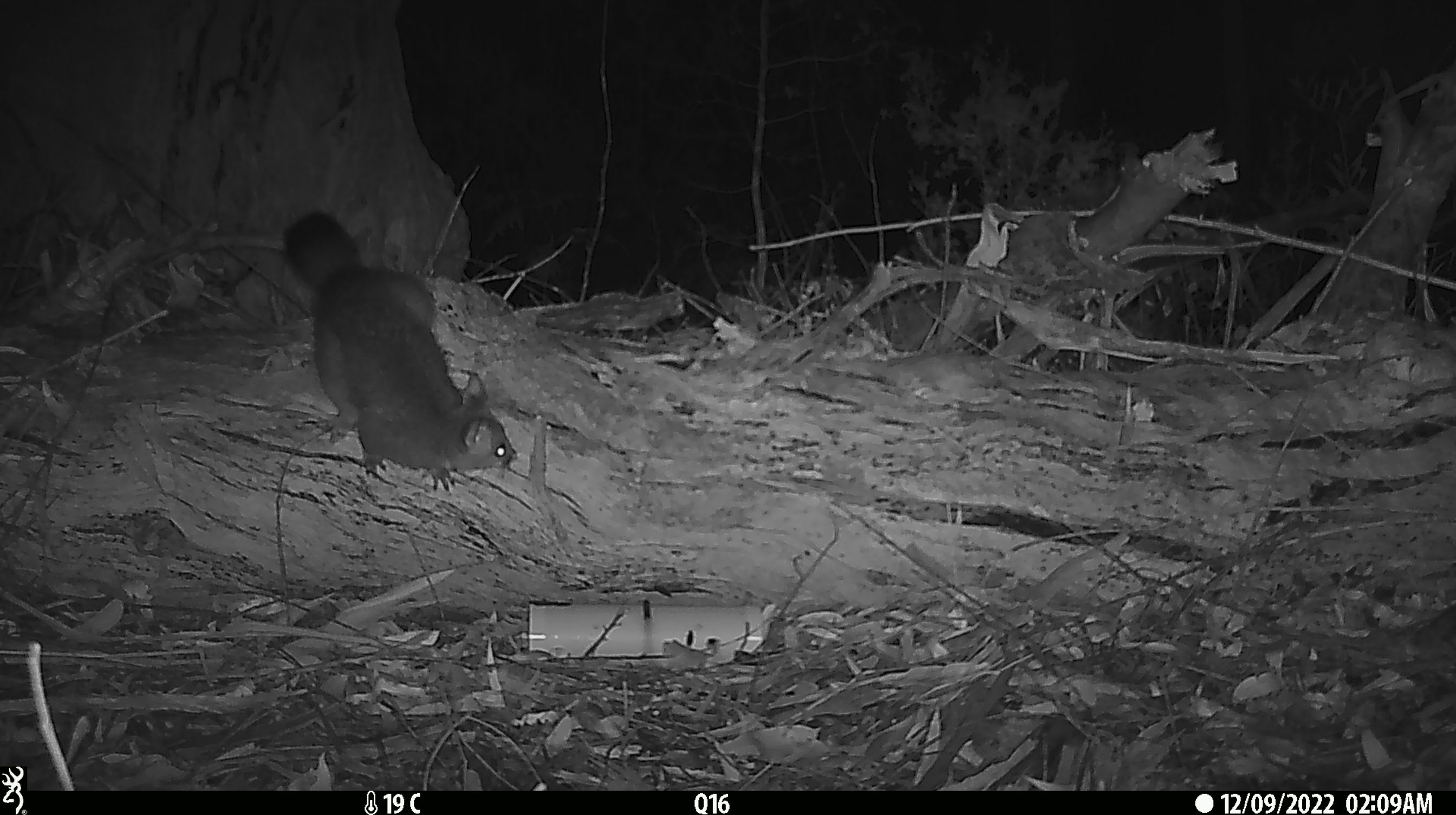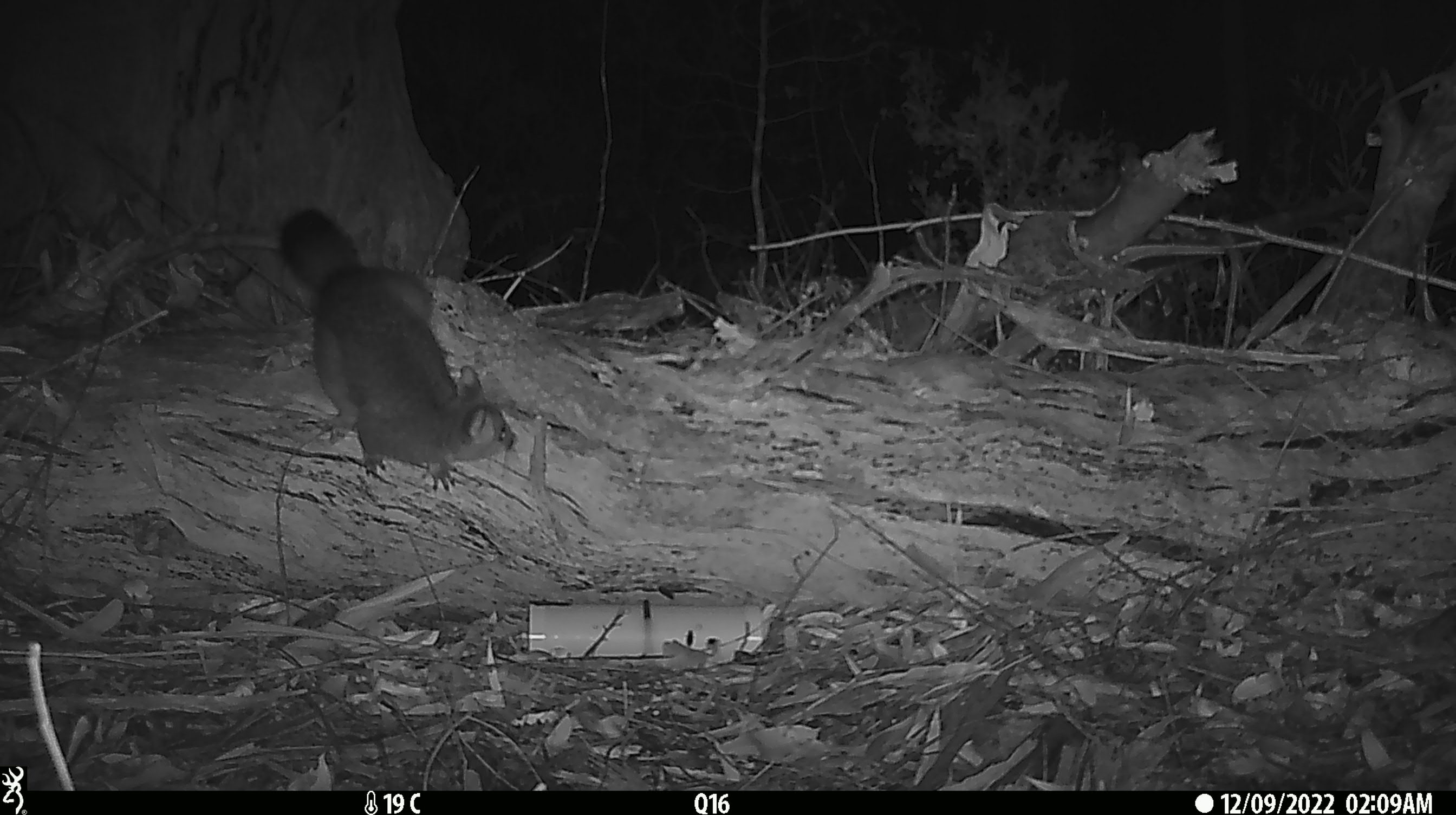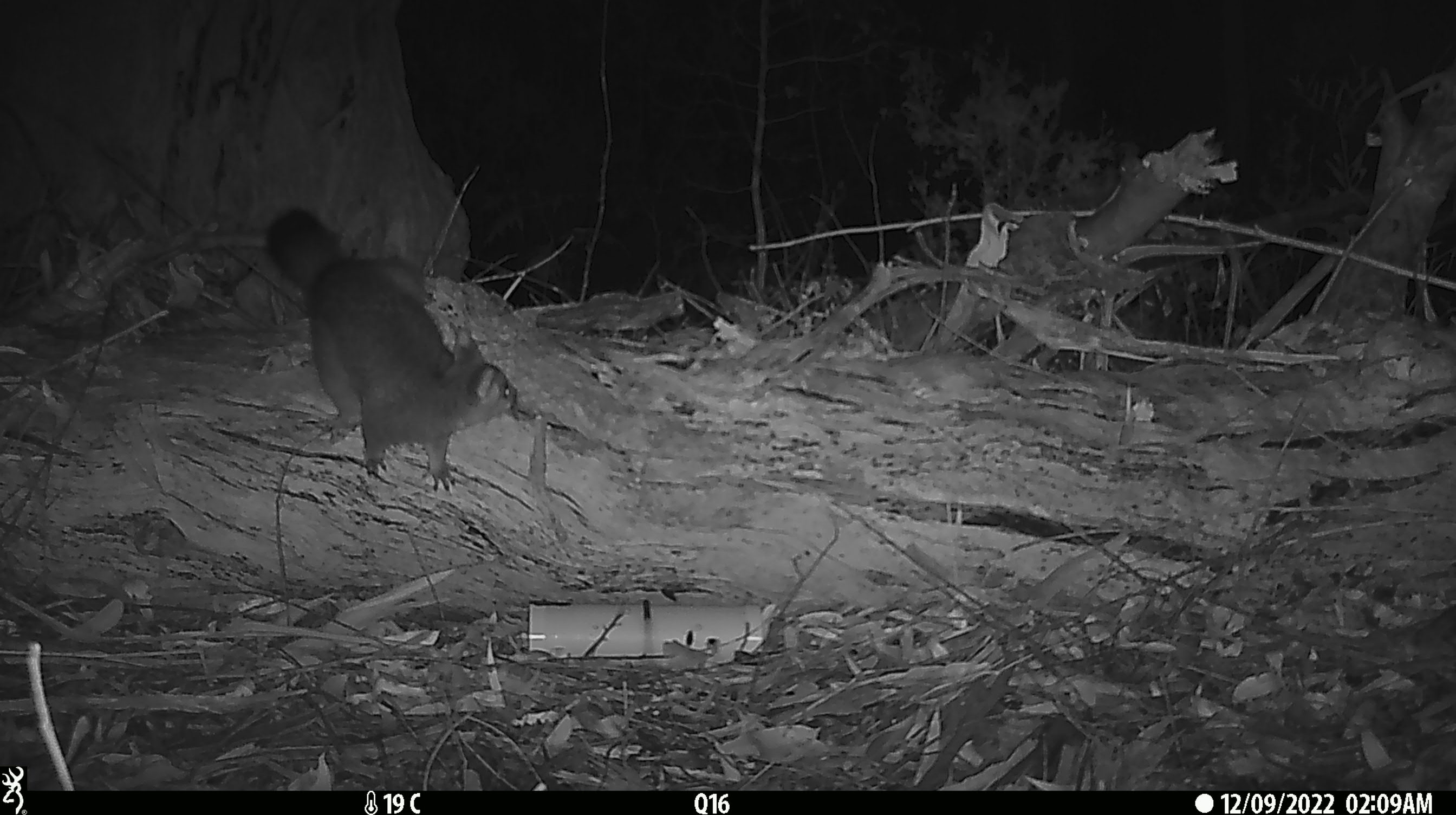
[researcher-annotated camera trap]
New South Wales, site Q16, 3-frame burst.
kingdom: Animalia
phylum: Chordata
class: Mammalia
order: Diprotodontia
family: Phalangeridae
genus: Trichosurus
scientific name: Trichosurus vulpecula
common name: common brushtail possum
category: possum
Possum (common brushtail possum) (Trichosurus vulpecula).